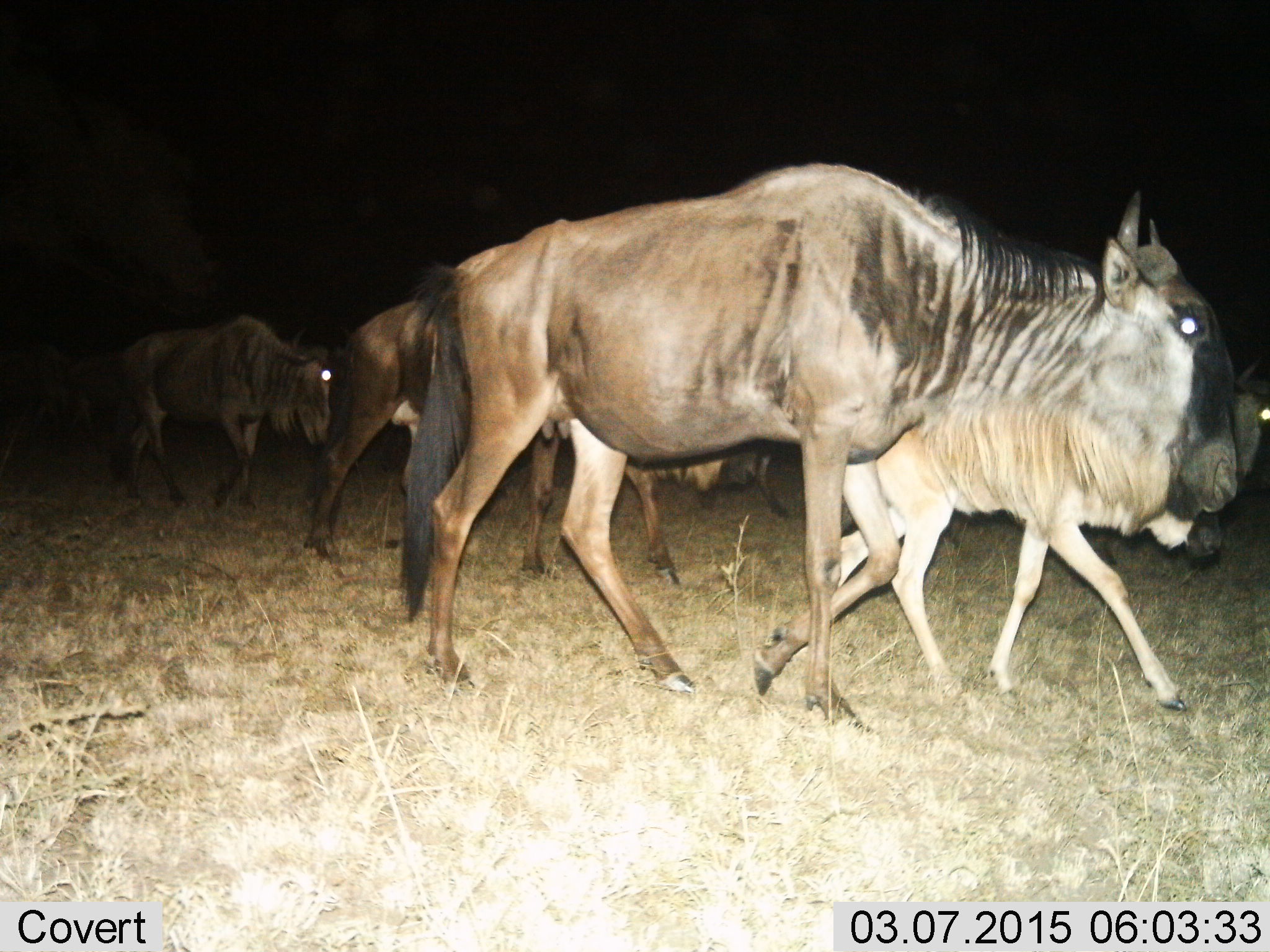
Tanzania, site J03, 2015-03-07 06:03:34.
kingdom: Animalia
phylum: Chordata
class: Mammalia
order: Artiodactyla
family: Bovidae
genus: Connochaetes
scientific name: Connochaetes taurinus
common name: blue wildebeest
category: wildebeest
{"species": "wildebeest (blue wildebeest) (Connochaetes taurinus)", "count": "5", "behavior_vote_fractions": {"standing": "0%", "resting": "0%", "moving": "100%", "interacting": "0%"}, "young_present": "90%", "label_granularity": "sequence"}